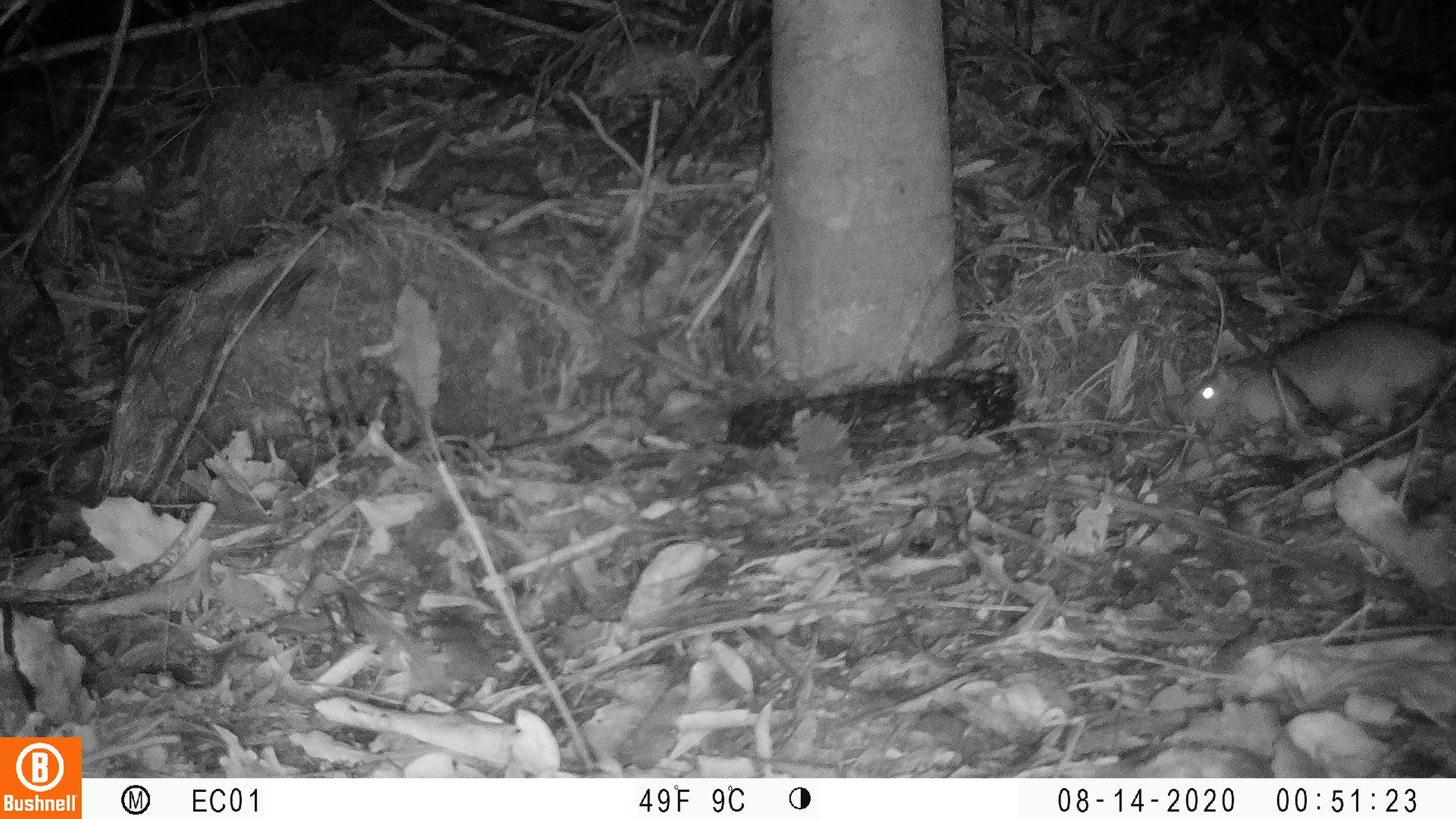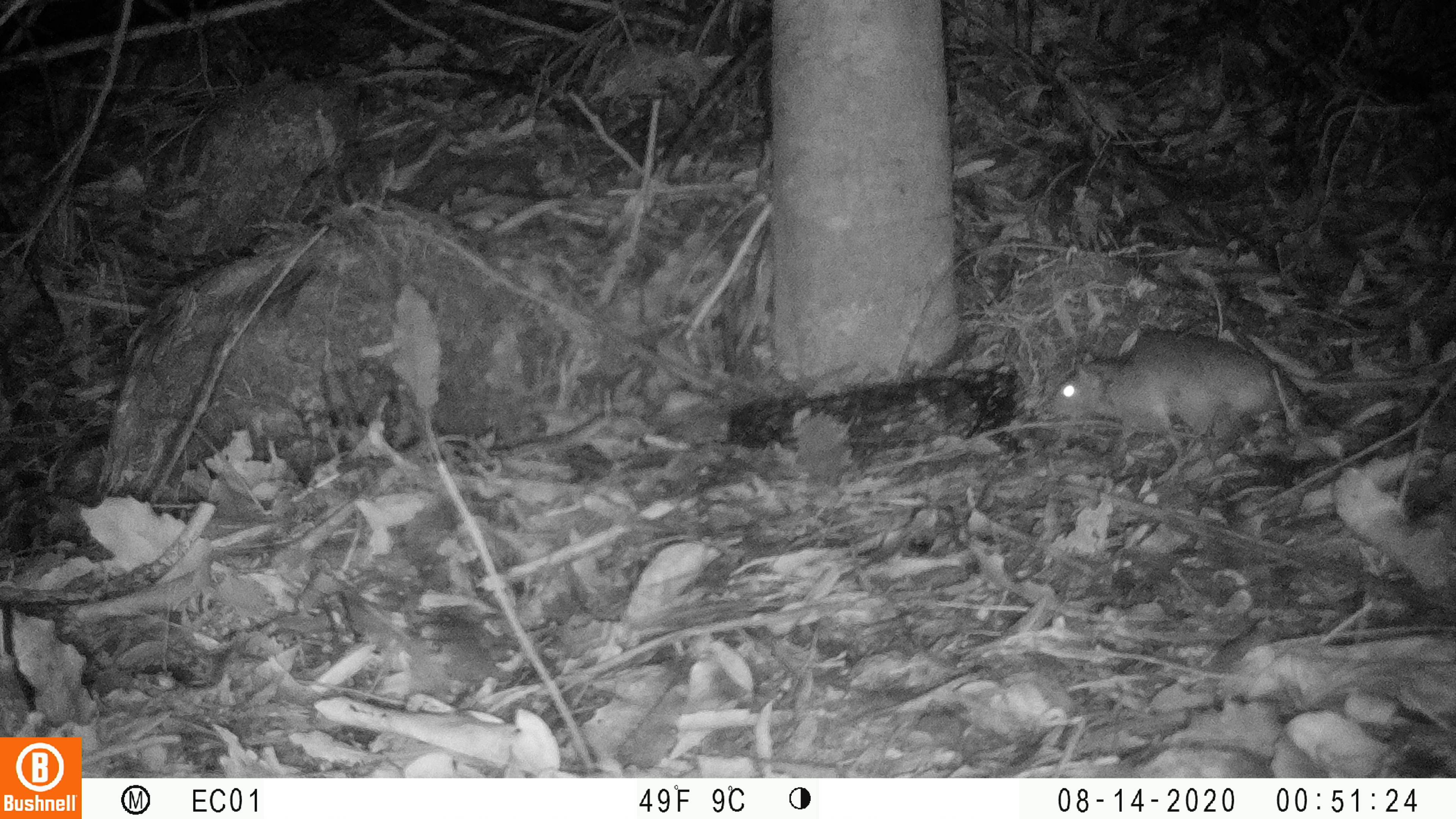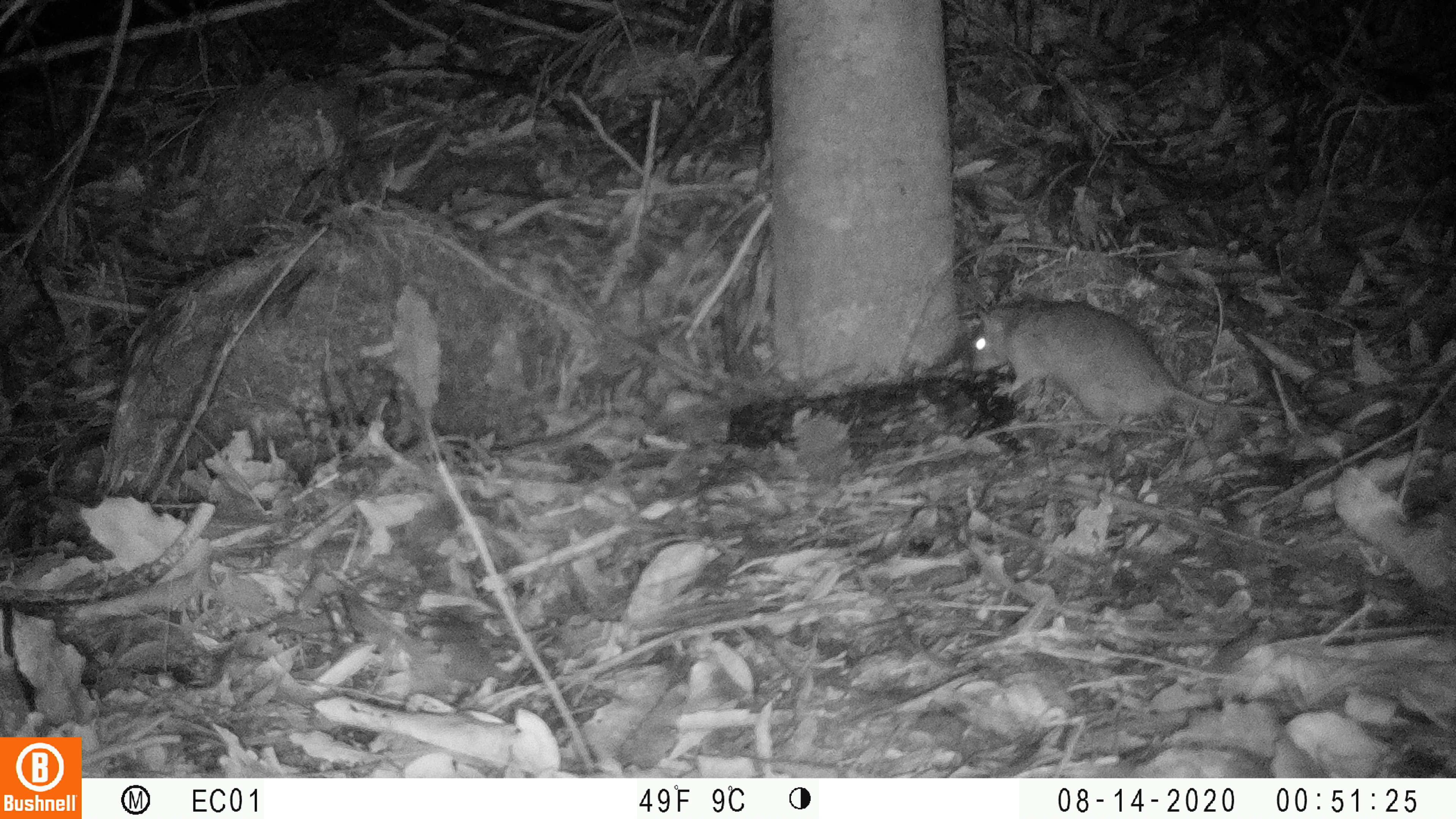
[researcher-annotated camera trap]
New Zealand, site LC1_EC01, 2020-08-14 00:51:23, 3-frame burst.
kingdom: Animalia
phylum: Chordata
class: Mammalia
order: Rodentia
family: Muridae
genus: Rattus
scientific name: Rattus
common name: rat